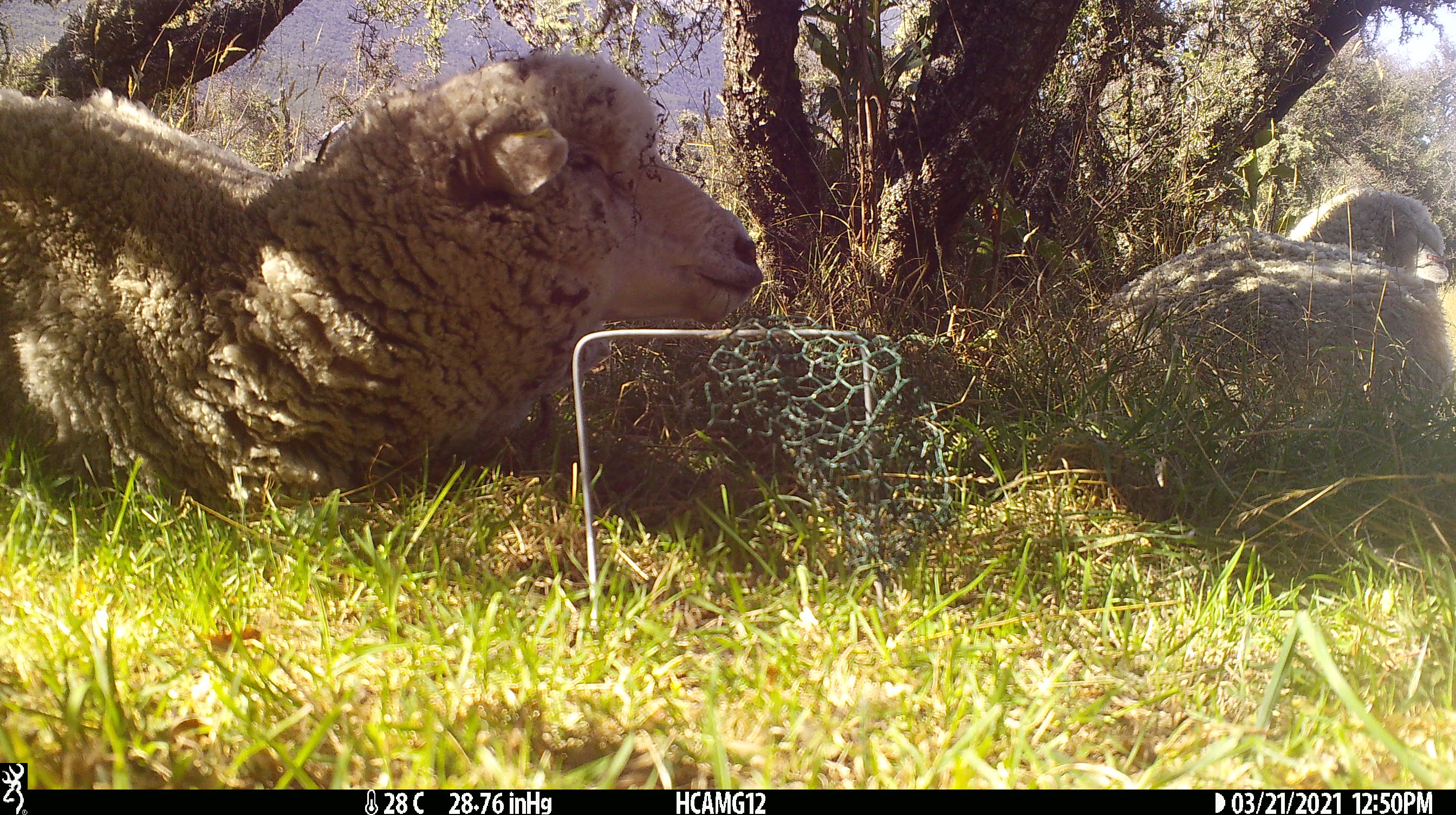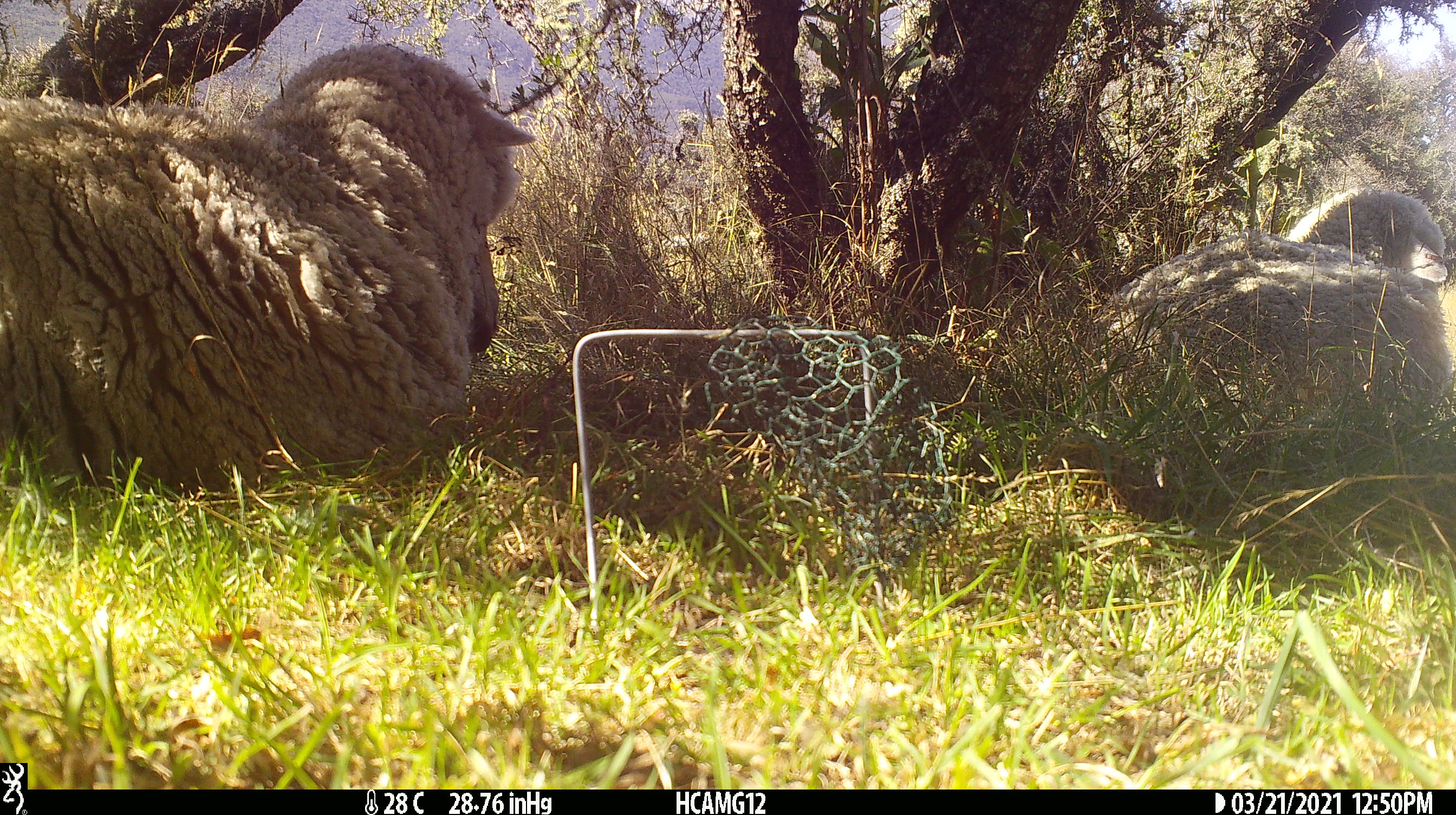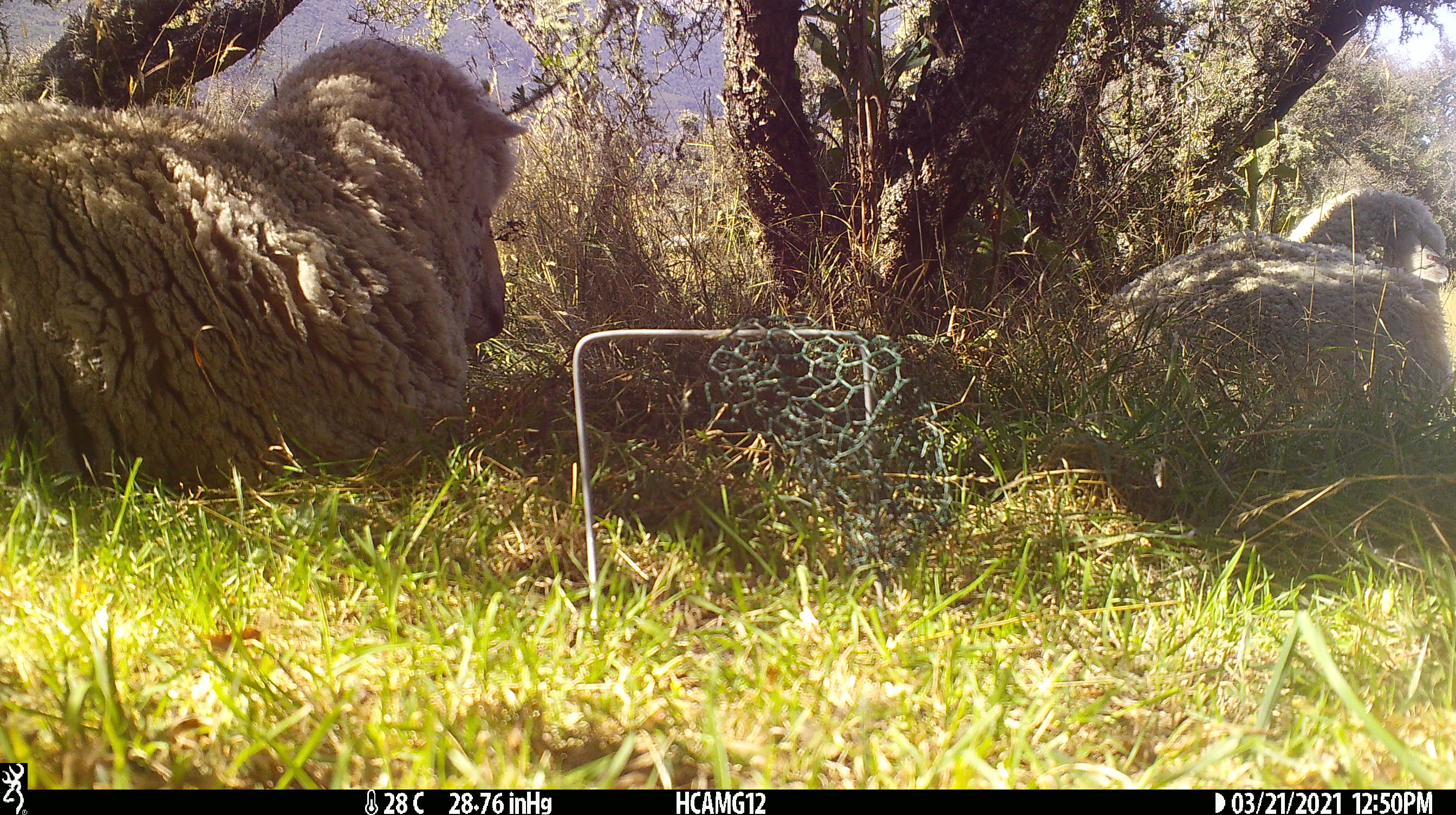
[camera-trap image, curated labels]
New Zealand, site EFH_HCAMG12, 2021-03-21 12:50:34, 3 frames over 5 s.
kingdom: Animalia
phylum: Chordata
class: Mammalia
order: Artiodactyla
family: Bovidae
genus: Ovis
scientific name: Ovis aries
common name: domestic sheep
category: sheep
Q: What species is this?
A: Sheep (domestic sheep) (Ovis aries).